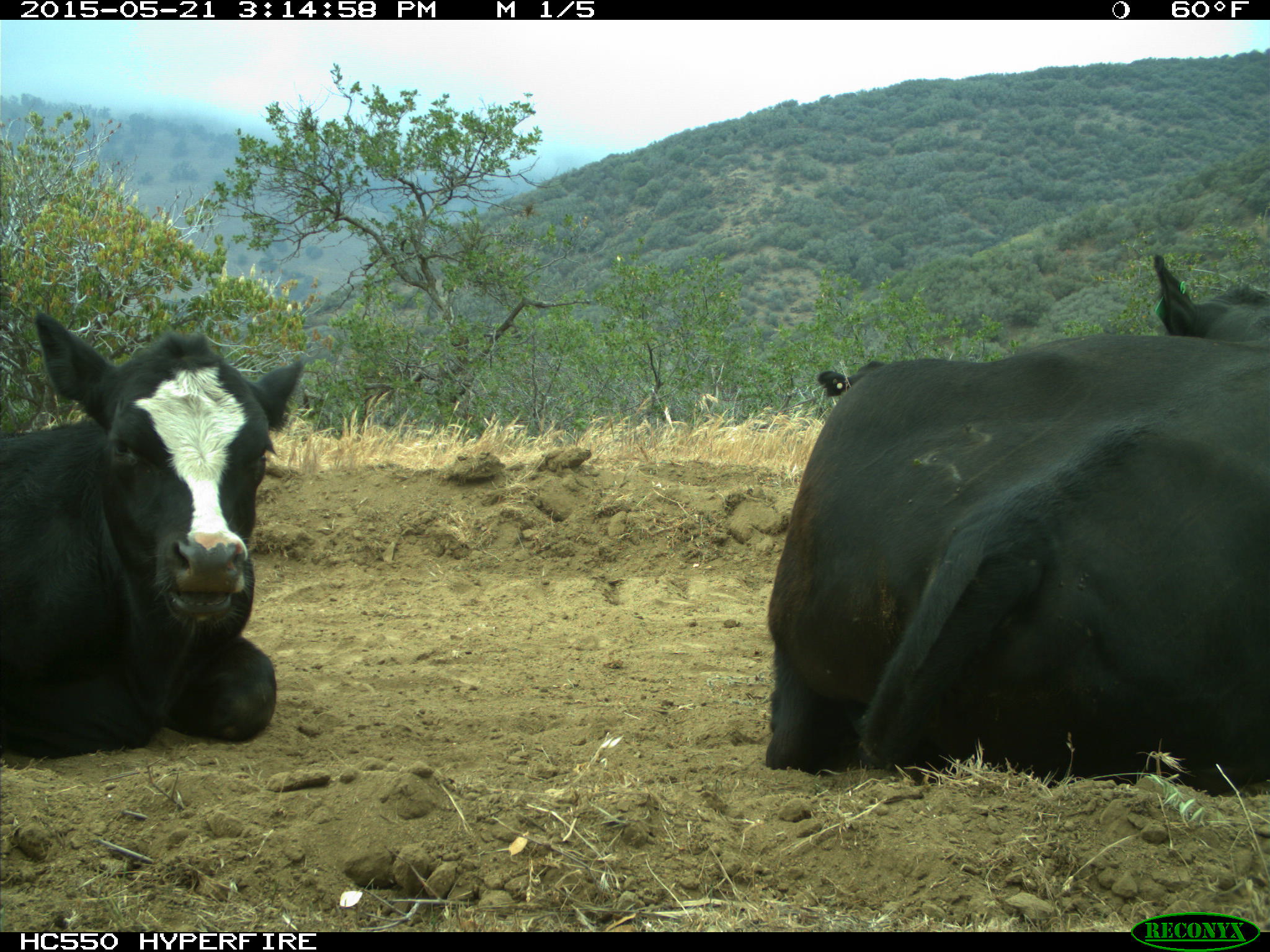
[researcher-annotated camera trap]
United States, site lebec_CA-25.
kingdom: Animalia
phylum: Chordata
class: Mammalia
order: Artiodactyla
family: Bovidae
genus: Bos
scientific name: Bos taurus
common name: domestic cow